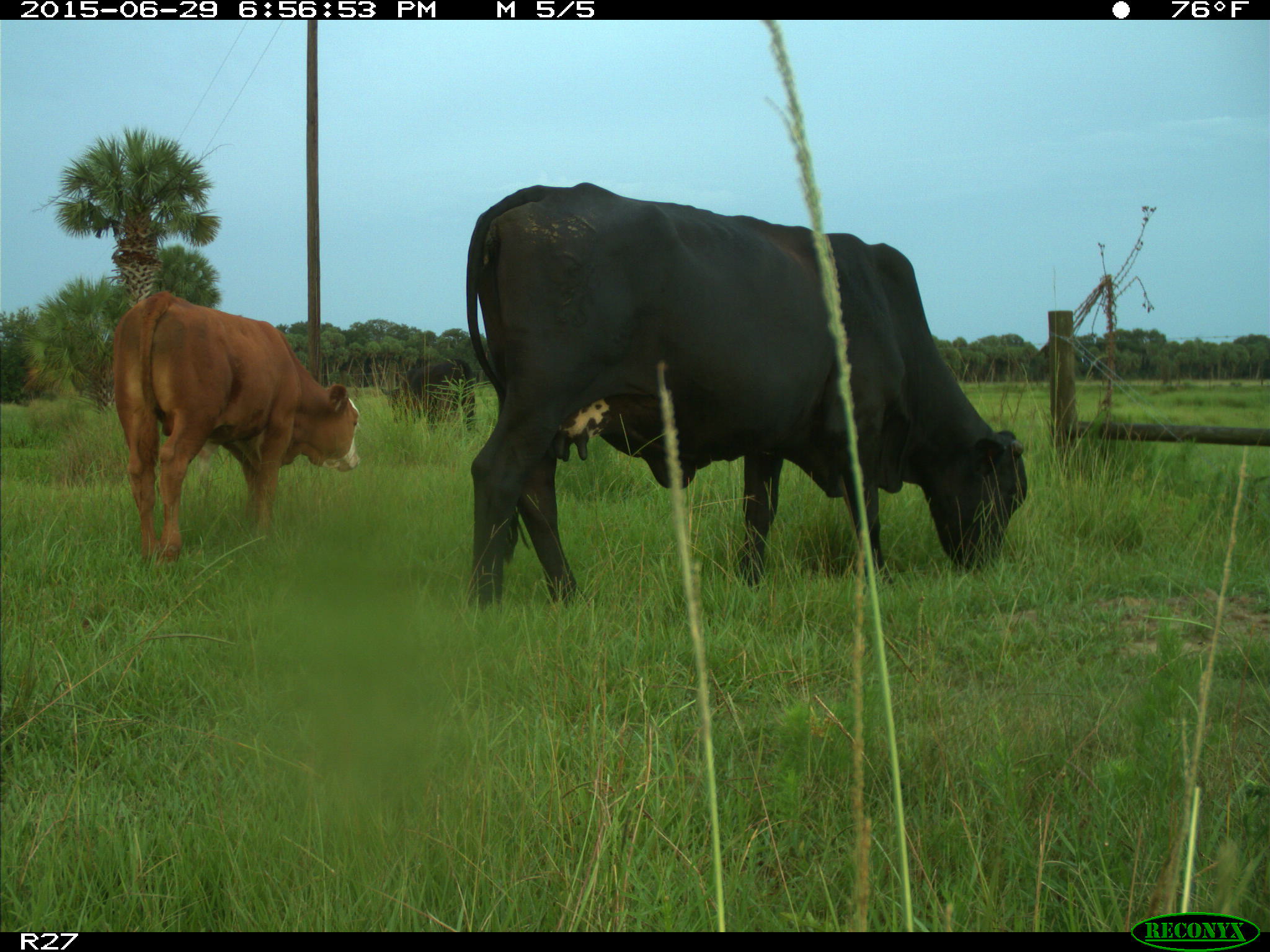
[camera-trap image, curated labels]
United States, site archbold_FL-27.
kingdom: Animalia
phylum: Chordata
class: Mammalia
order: Artiodactyla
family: Bovidae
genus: Bos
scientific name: Bos taurus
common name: domestic cow